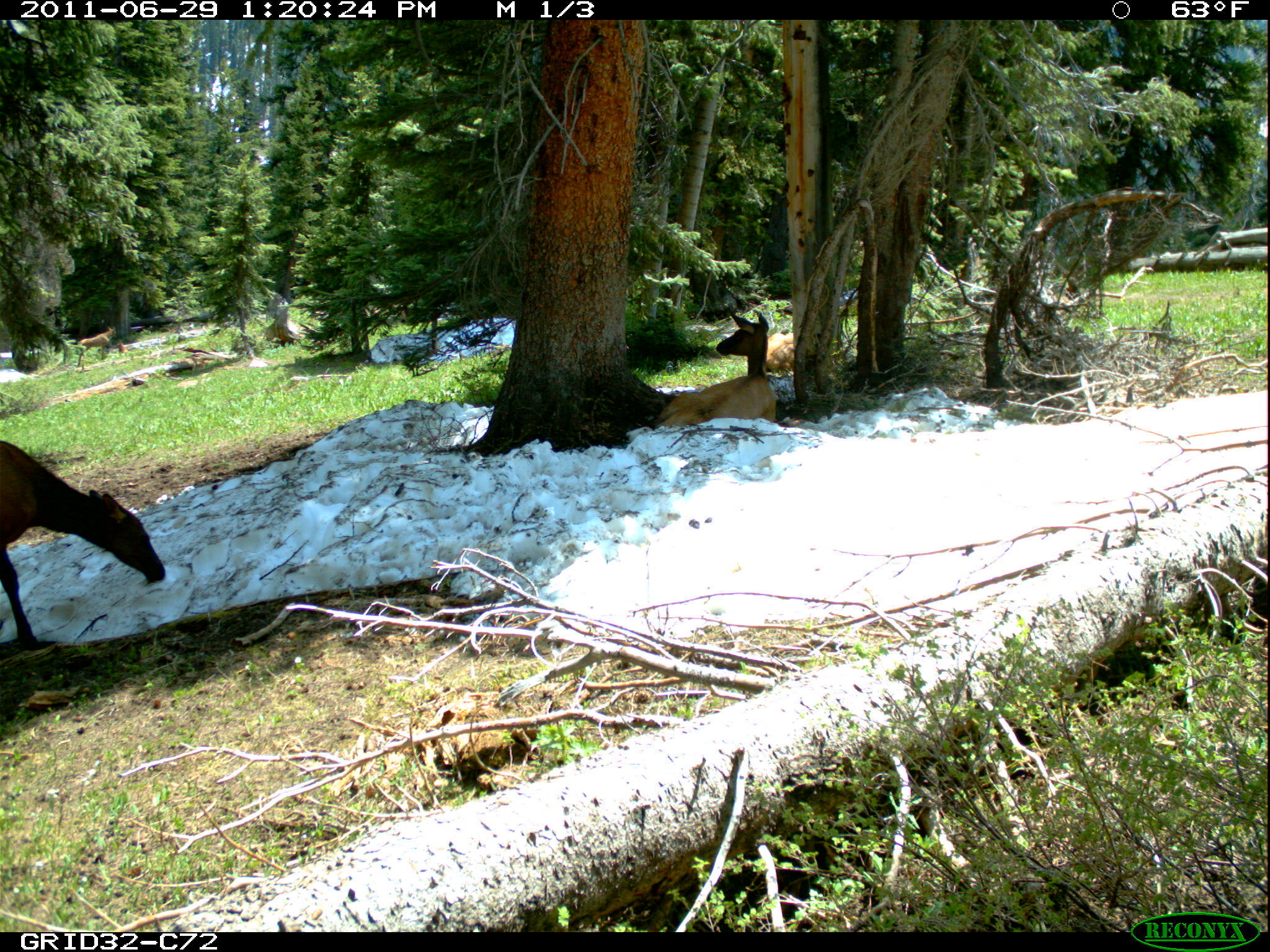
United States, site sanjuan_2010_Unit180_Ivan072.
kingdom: Animalia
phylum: Chordata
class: Mammalia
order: Artiodactyla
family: Cervidae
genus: Cervus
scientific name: Cervus elaphus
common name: red deer